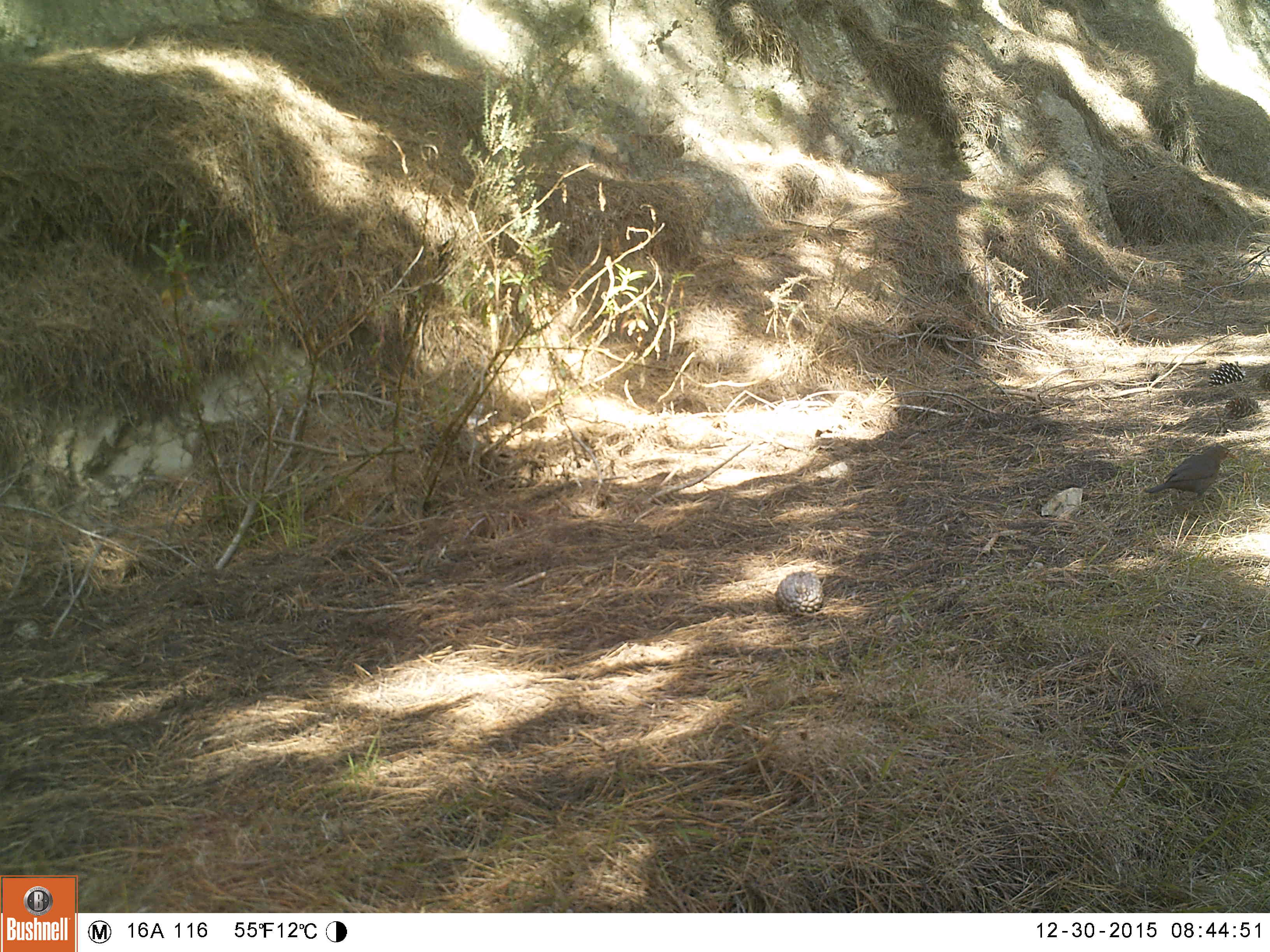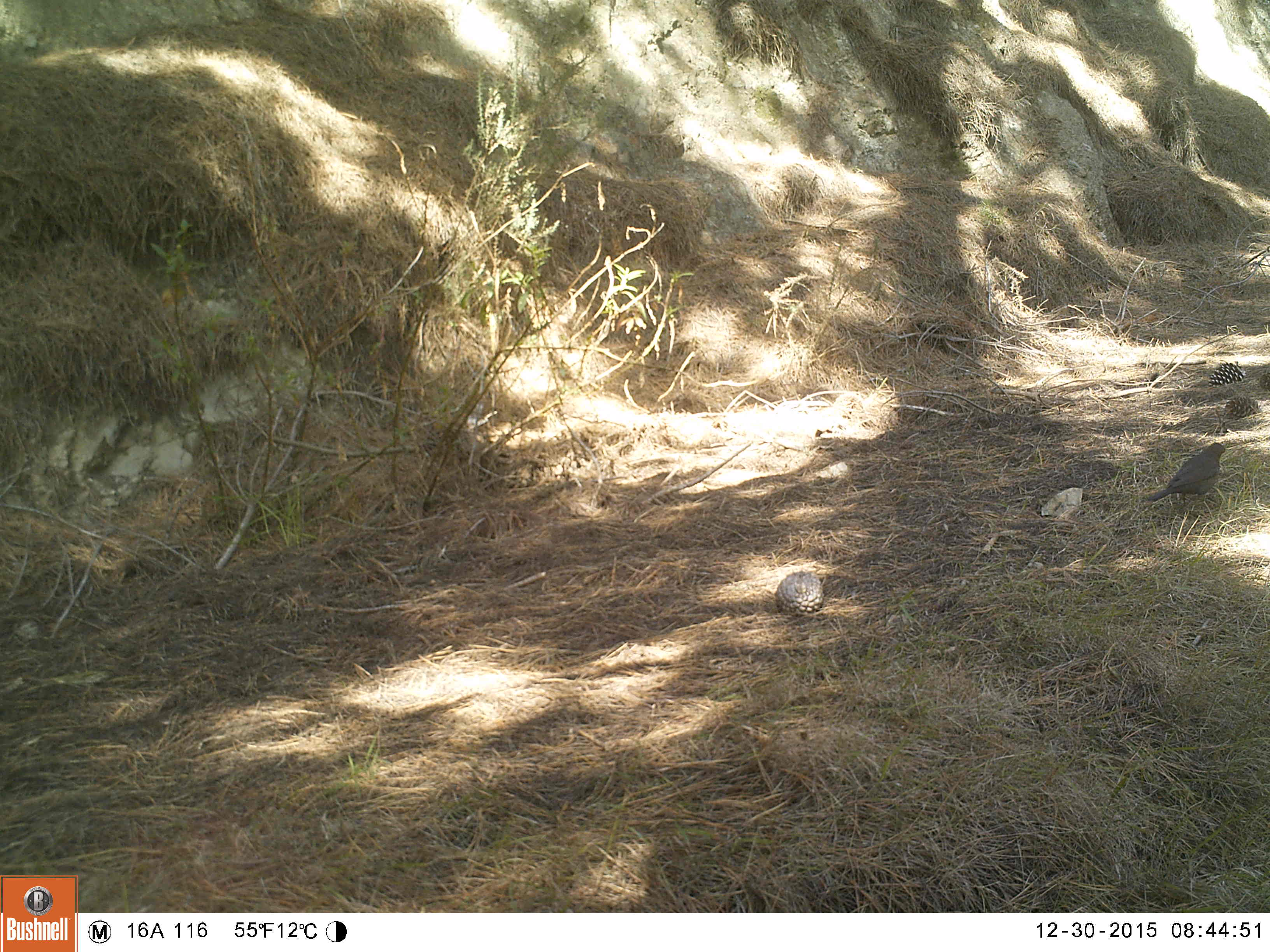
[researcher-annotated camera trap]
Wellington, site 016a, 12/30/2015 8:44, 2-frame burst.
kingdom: Animalia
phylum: Chordata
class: Aves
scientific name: Aves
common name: bird